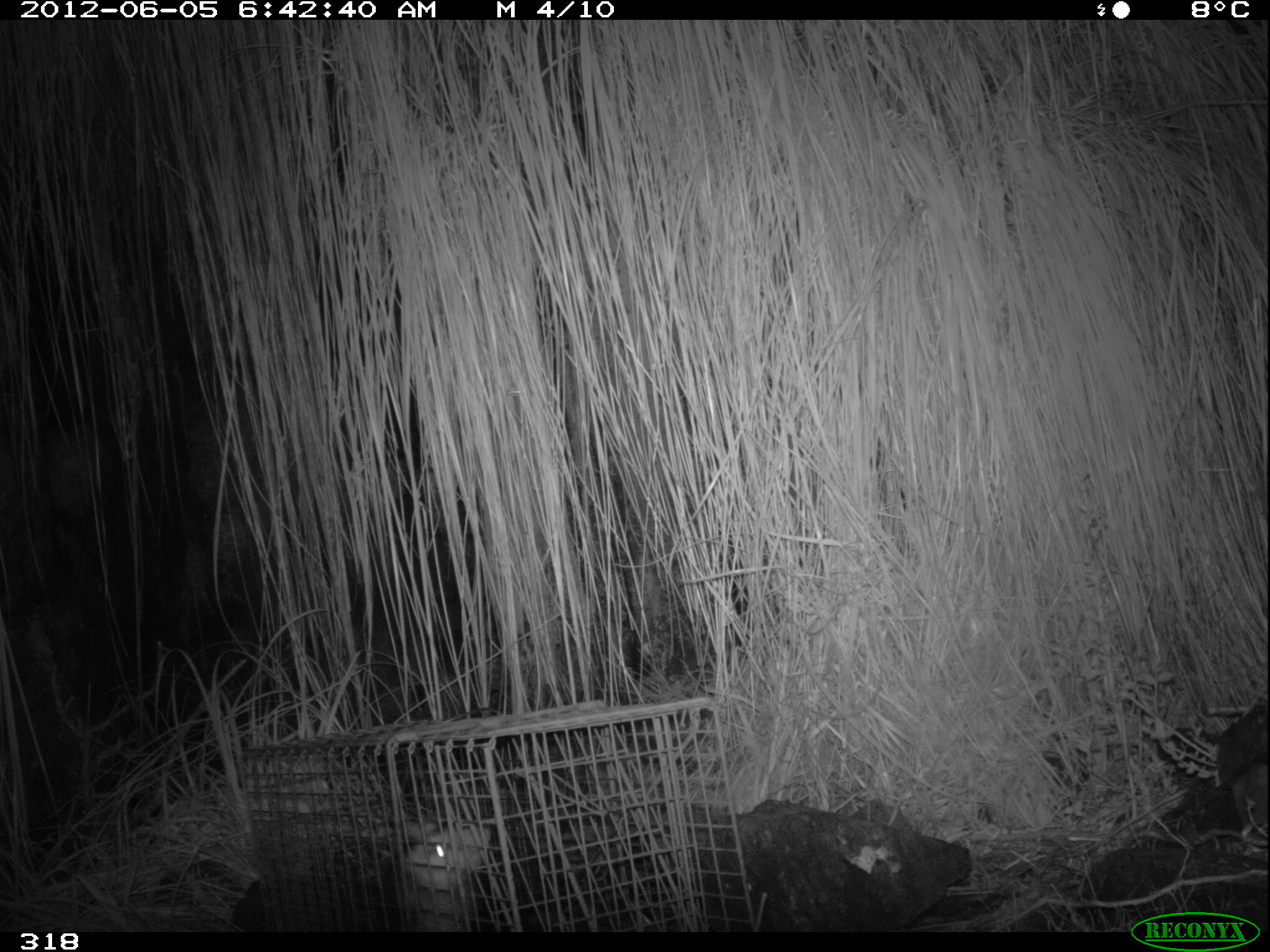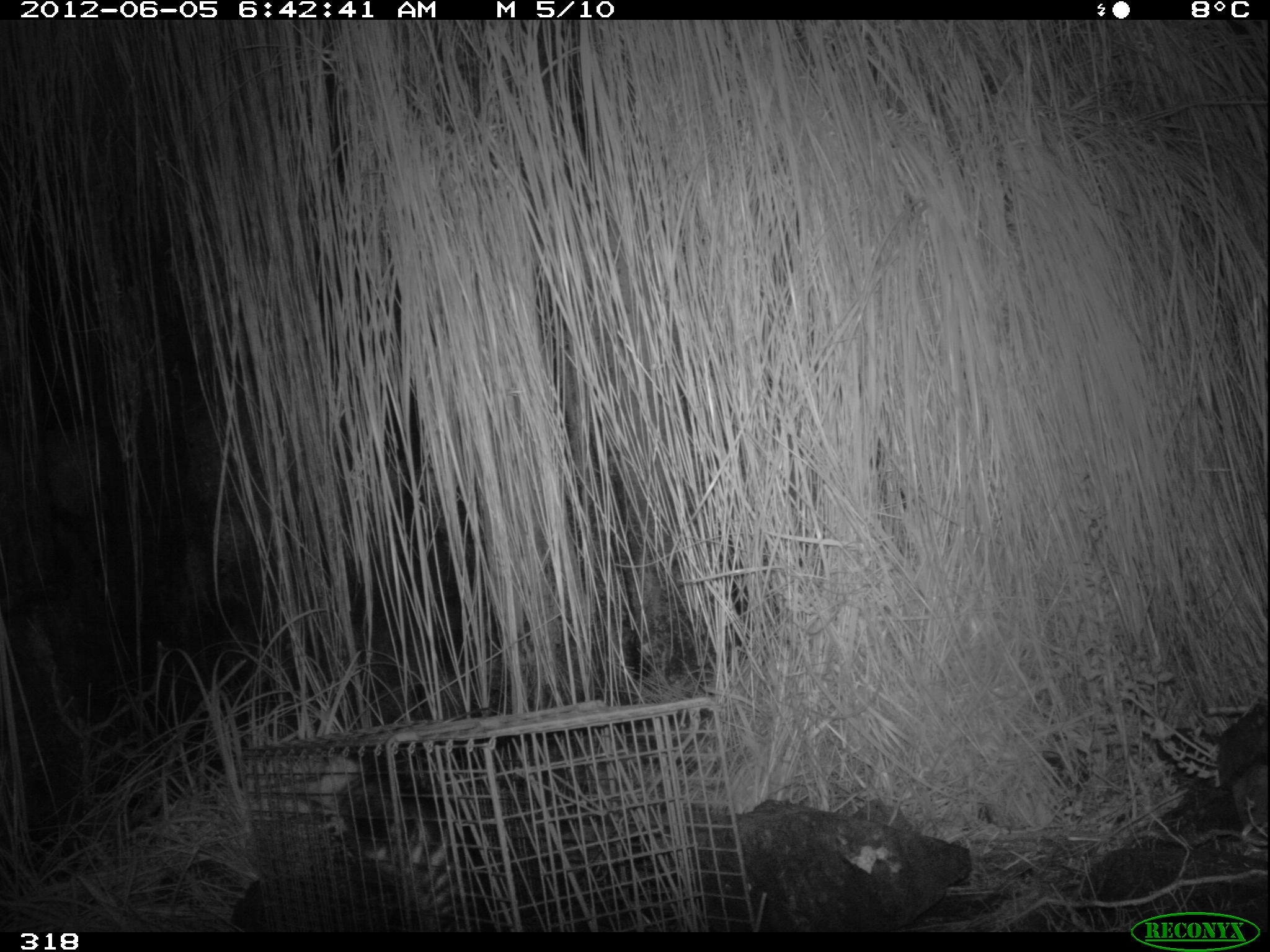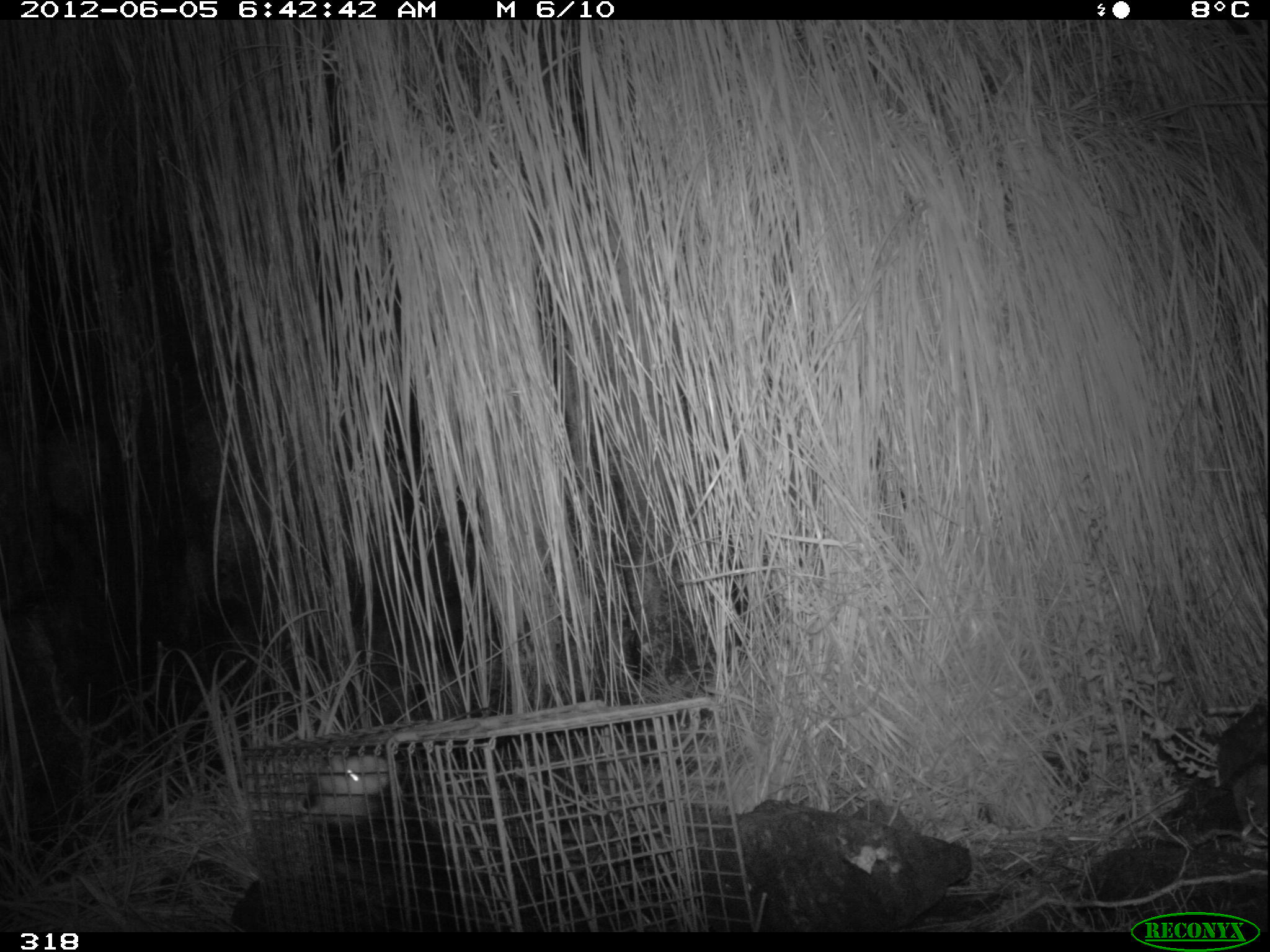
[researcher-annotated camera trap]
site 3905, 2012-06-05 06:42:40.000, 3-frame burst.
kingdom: Animalia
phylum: Chordata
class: Mammalia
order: Didelphimorphia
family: Didelphidae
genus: Didelphis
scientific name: Didelphis pernigra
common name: andean white-eared opossum